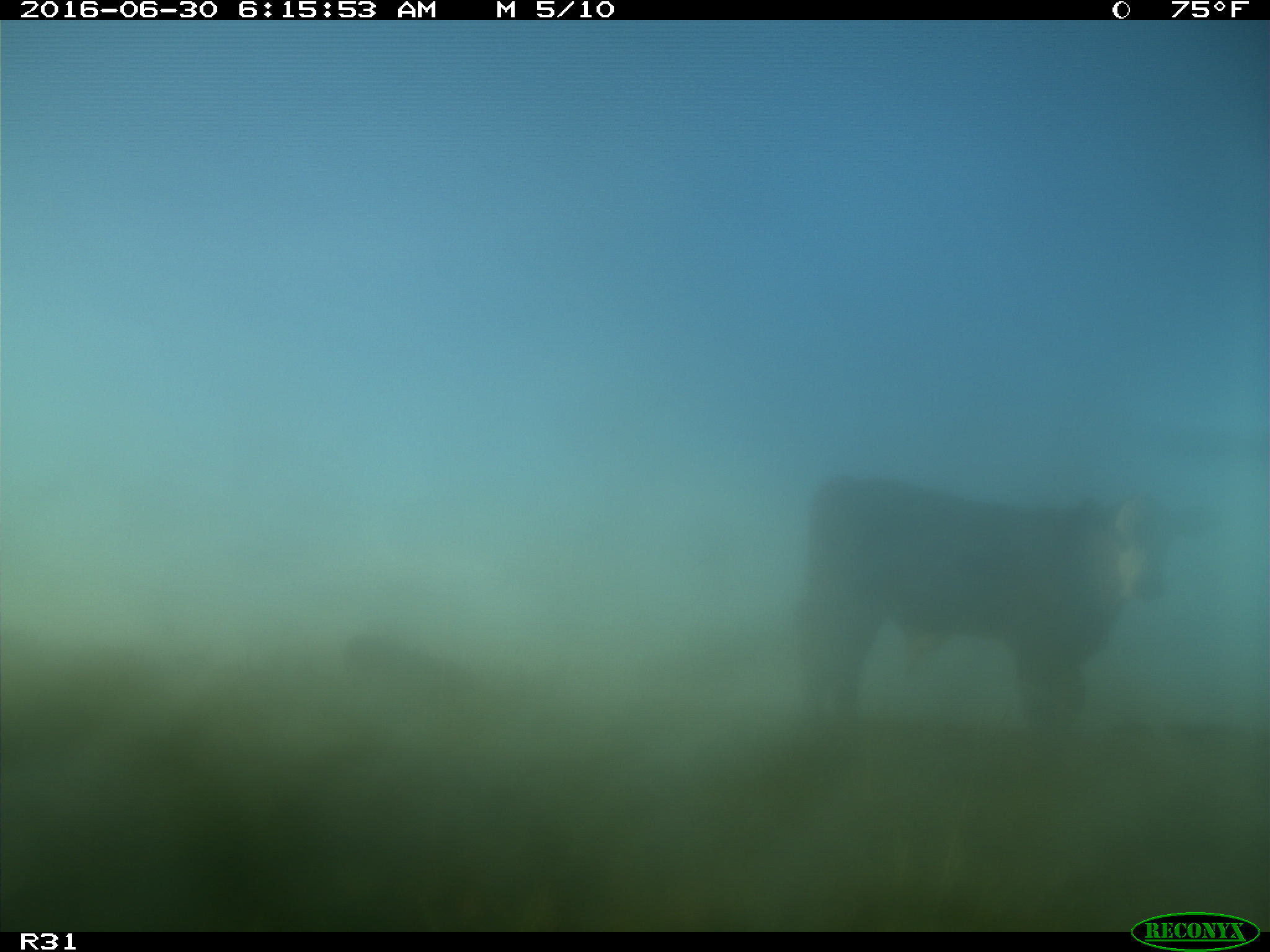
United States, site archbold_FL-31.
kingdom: Animalia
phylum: Chordata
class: Mammalia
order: Artiodactyla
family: Bovidae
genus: Bos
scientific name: Bos taurus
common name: domestic cow